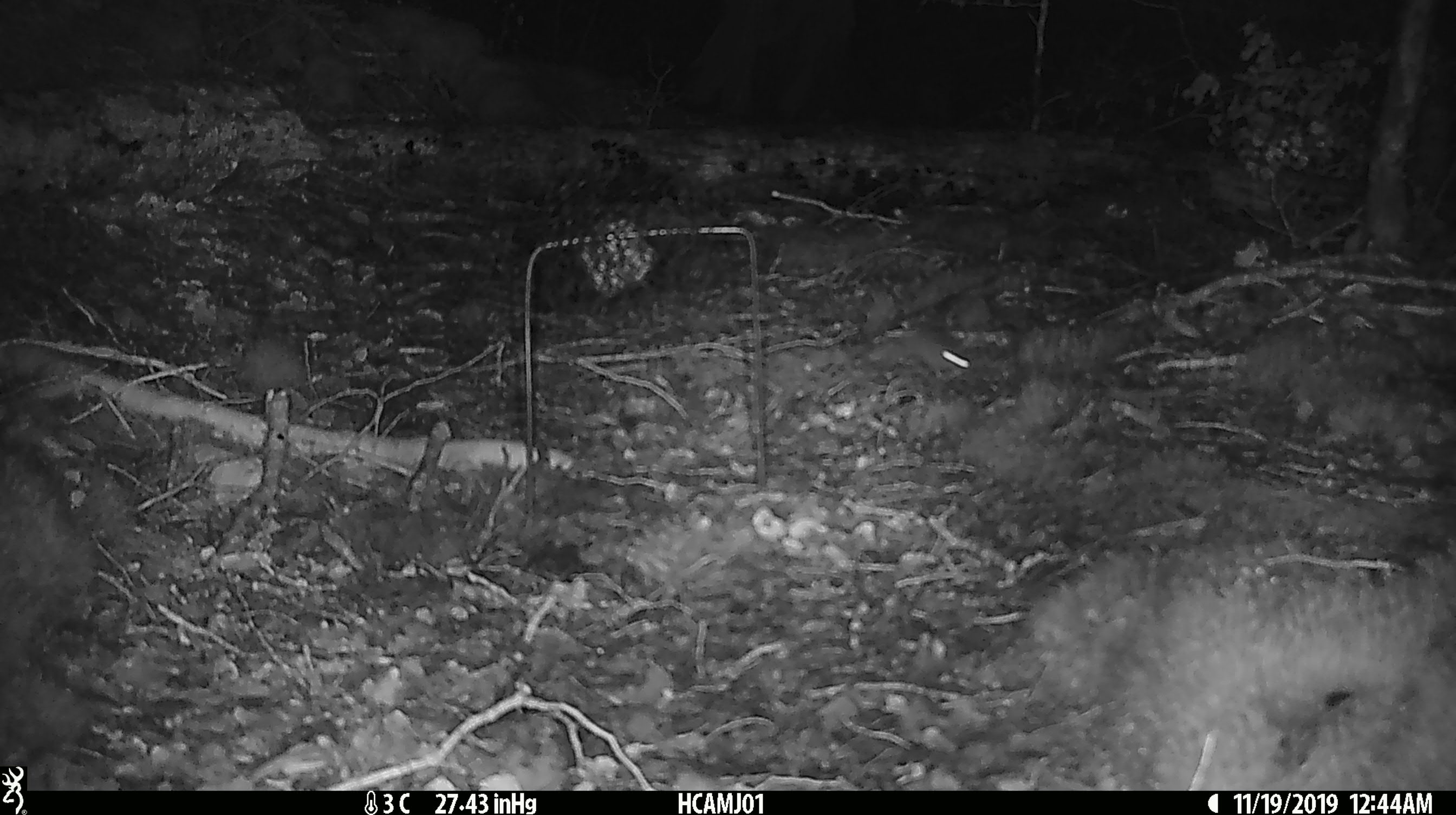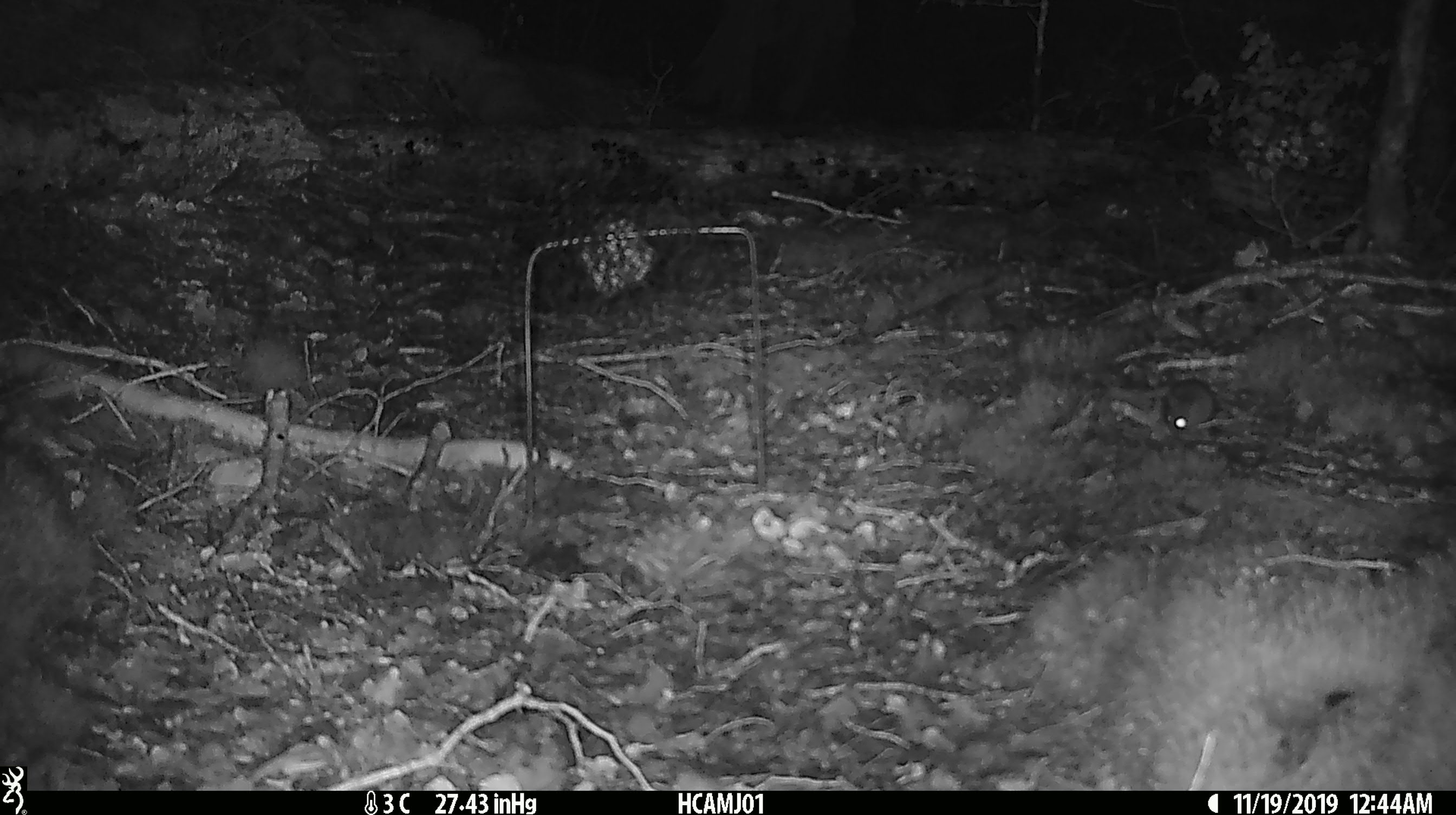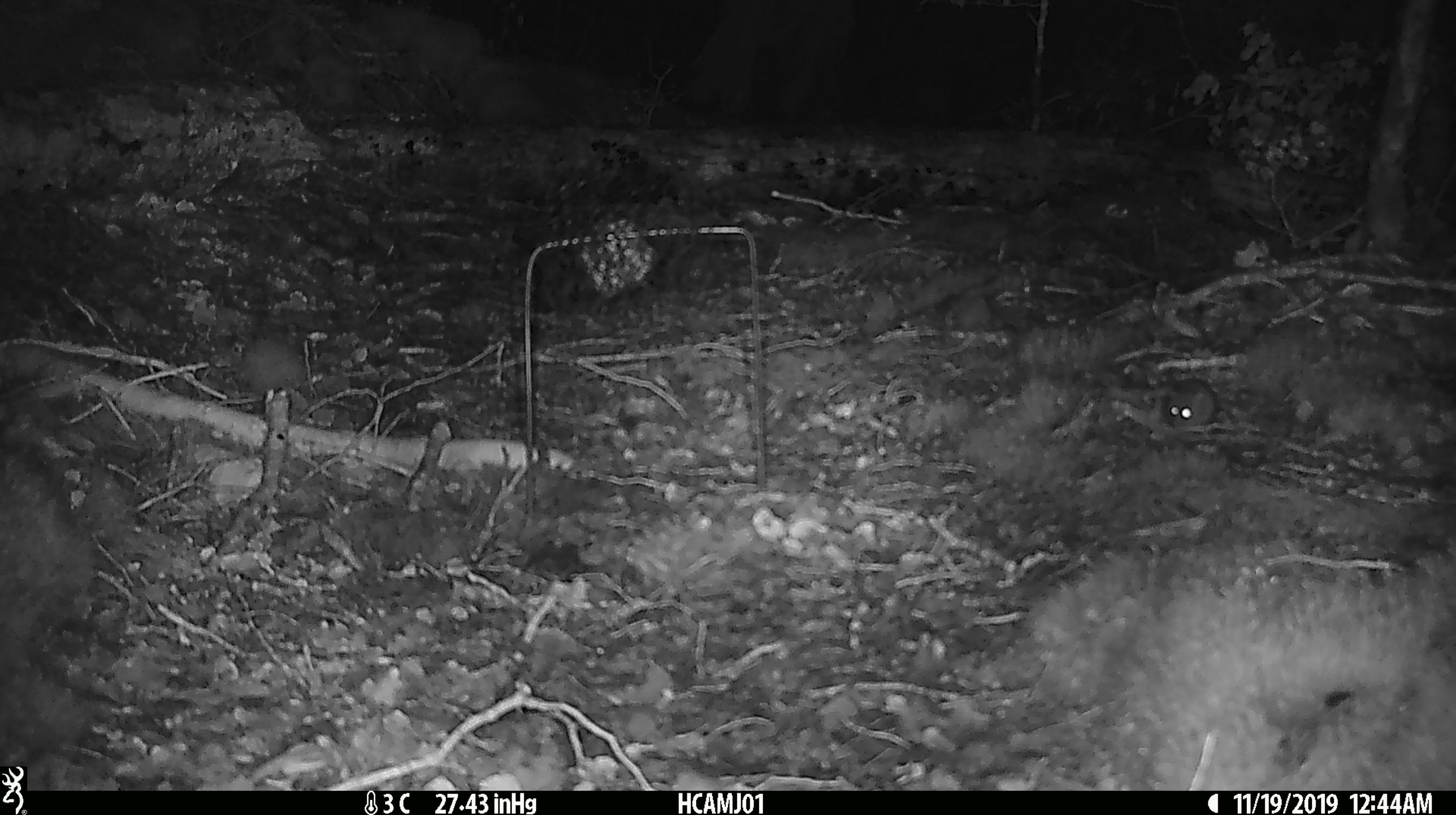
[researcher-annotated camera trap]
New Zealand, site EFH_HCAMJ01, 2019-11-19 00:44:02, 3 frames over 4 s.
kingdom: Animalia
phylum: Chordata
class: Mammalia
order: Rodentia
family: Muridae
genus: Mus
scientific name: Mus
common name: mouse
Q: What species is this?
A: Mouse (Mus).